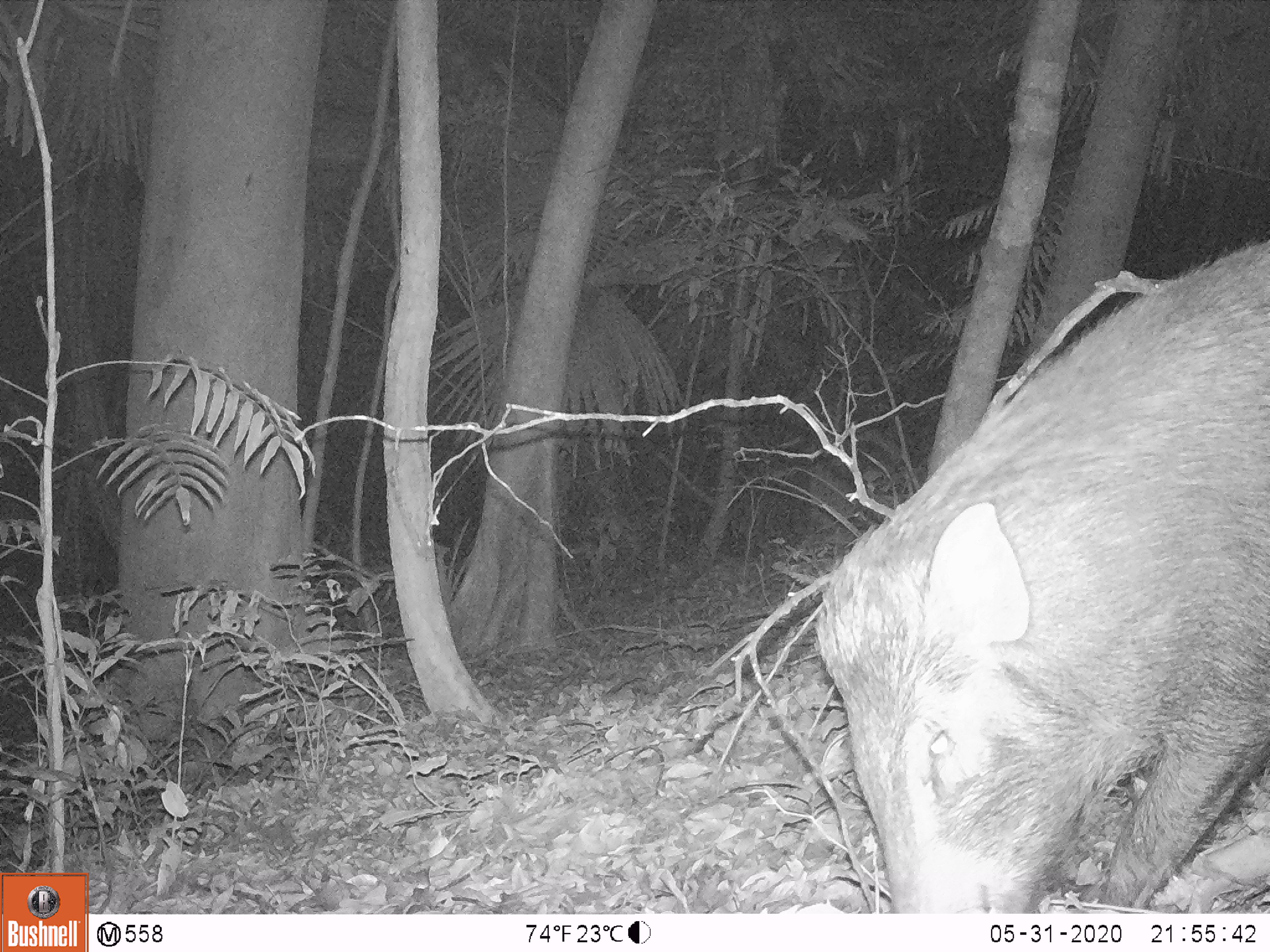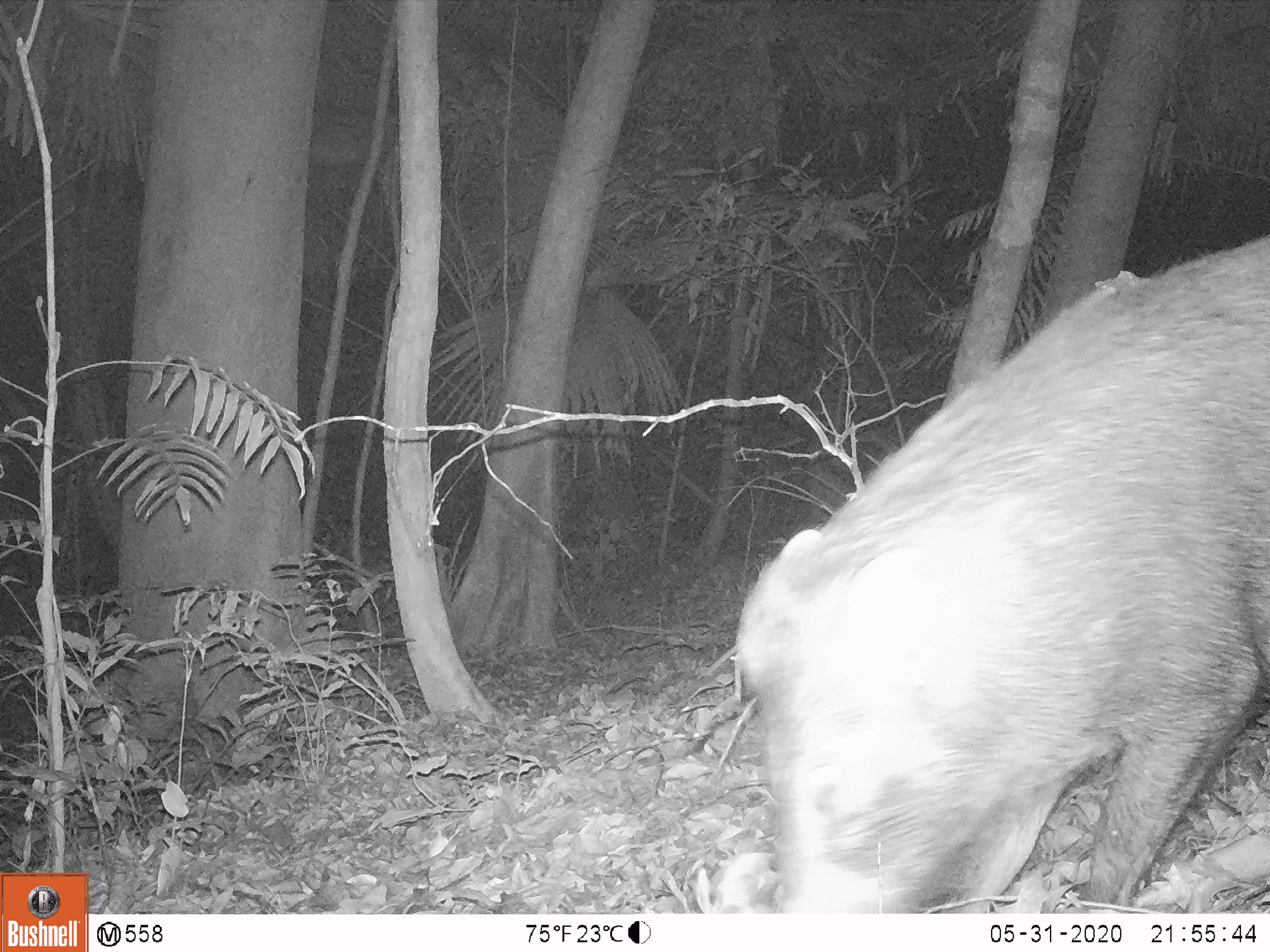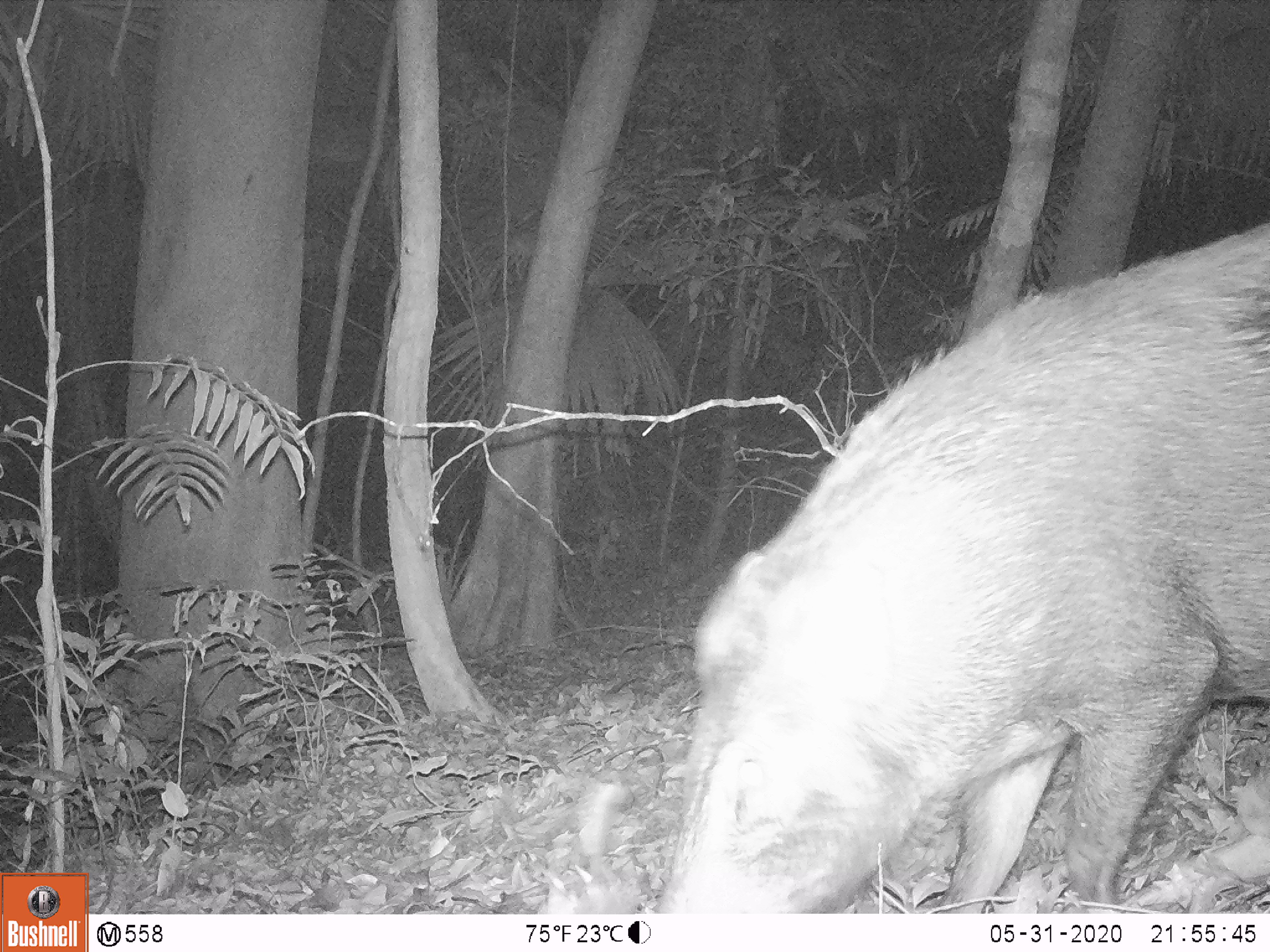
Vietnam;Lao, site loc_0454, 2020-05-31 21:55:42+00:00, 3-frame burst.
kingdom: Animalia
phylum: Chordata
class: Mammalia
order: Artiodactyla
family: Suidae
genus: Sus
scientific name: Sus scrofa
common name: eurasian wild pig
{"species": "eurasian wild pig (Sus scrofa)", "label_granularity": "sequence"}